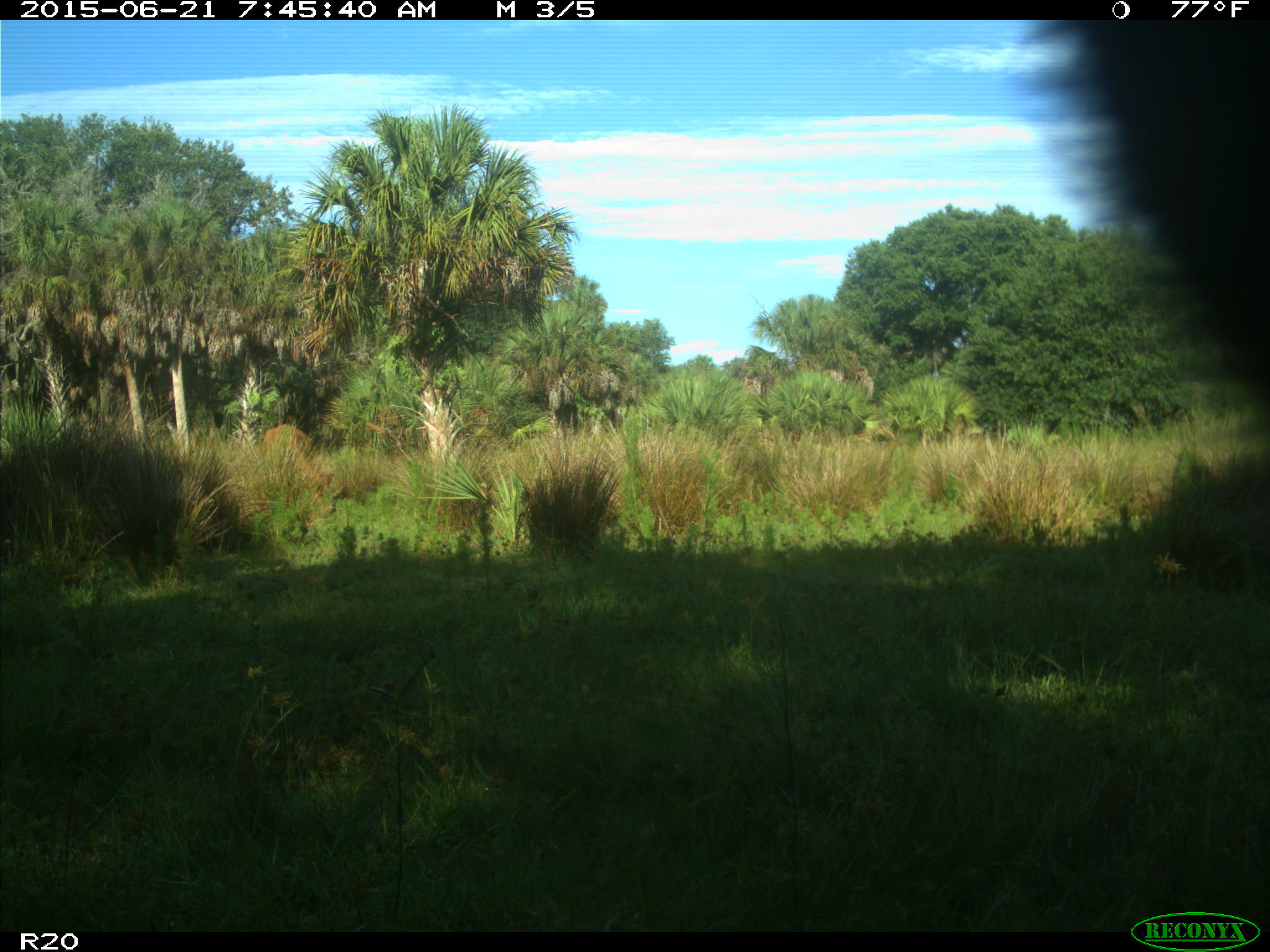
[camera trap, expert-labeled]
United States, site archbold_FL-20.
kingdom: Animalia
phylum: Chordata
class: Mammalia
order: Artiodactyla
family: Bovidae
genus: Bos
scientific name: Bos taurus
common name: domestic cow